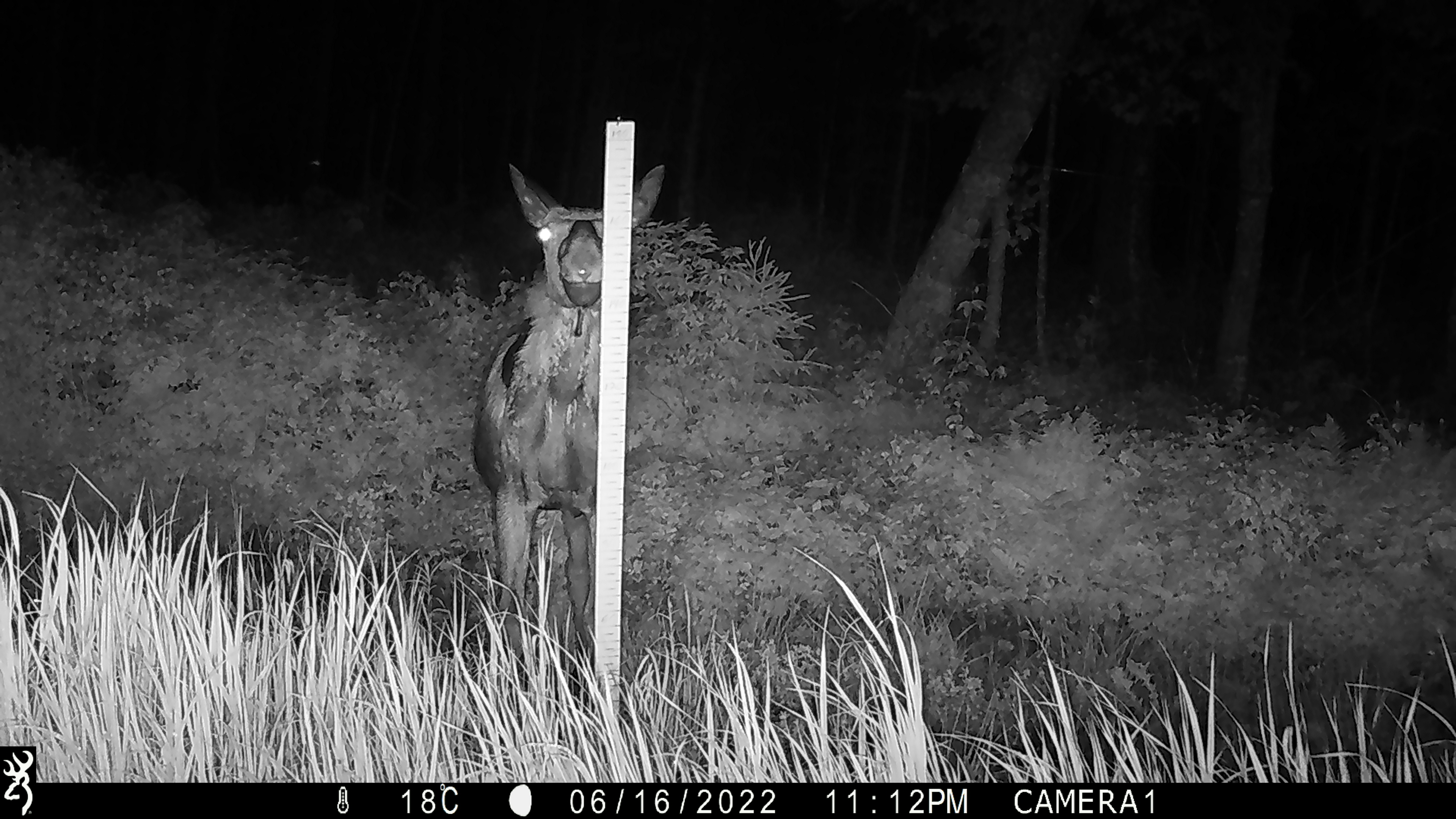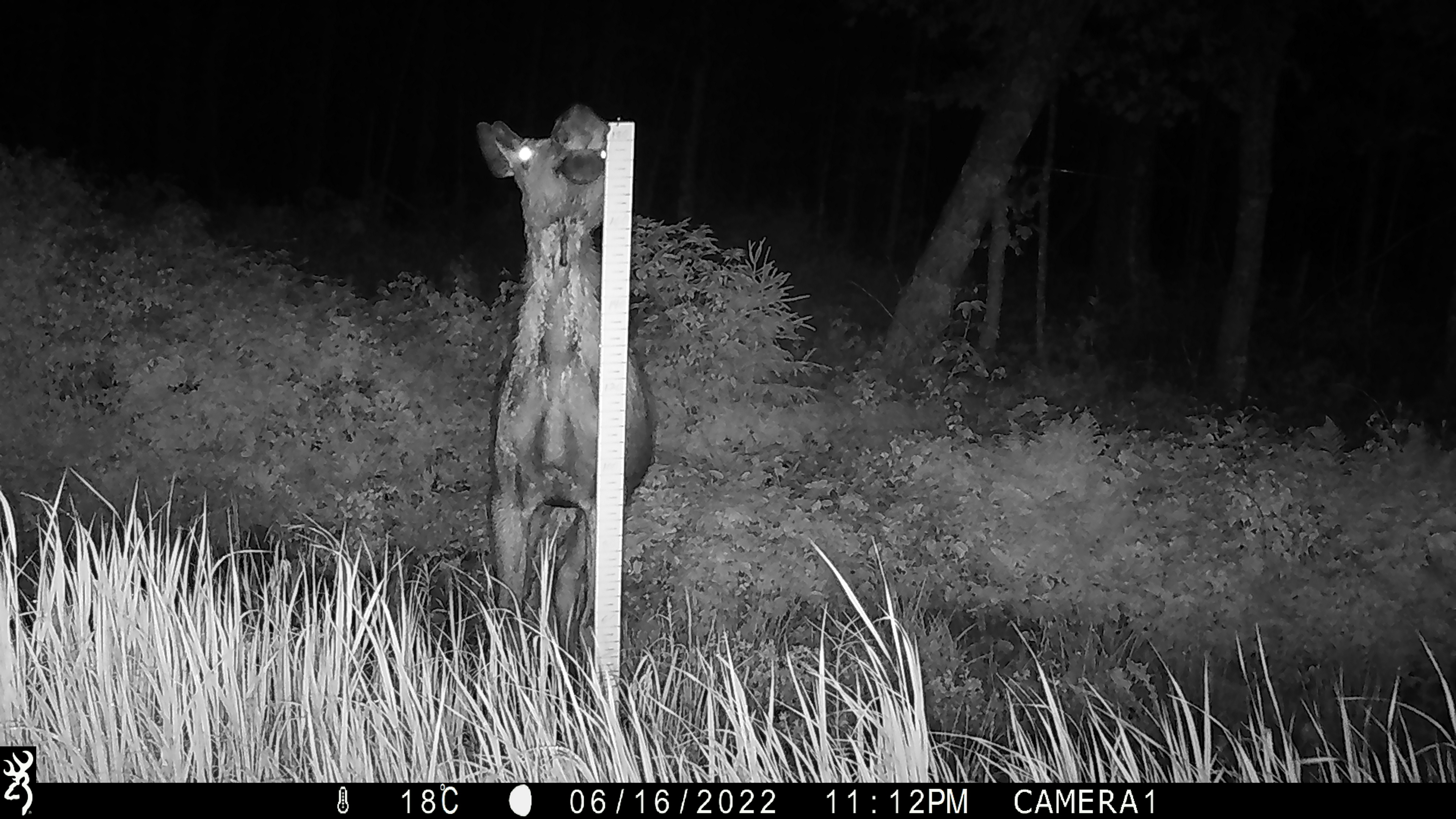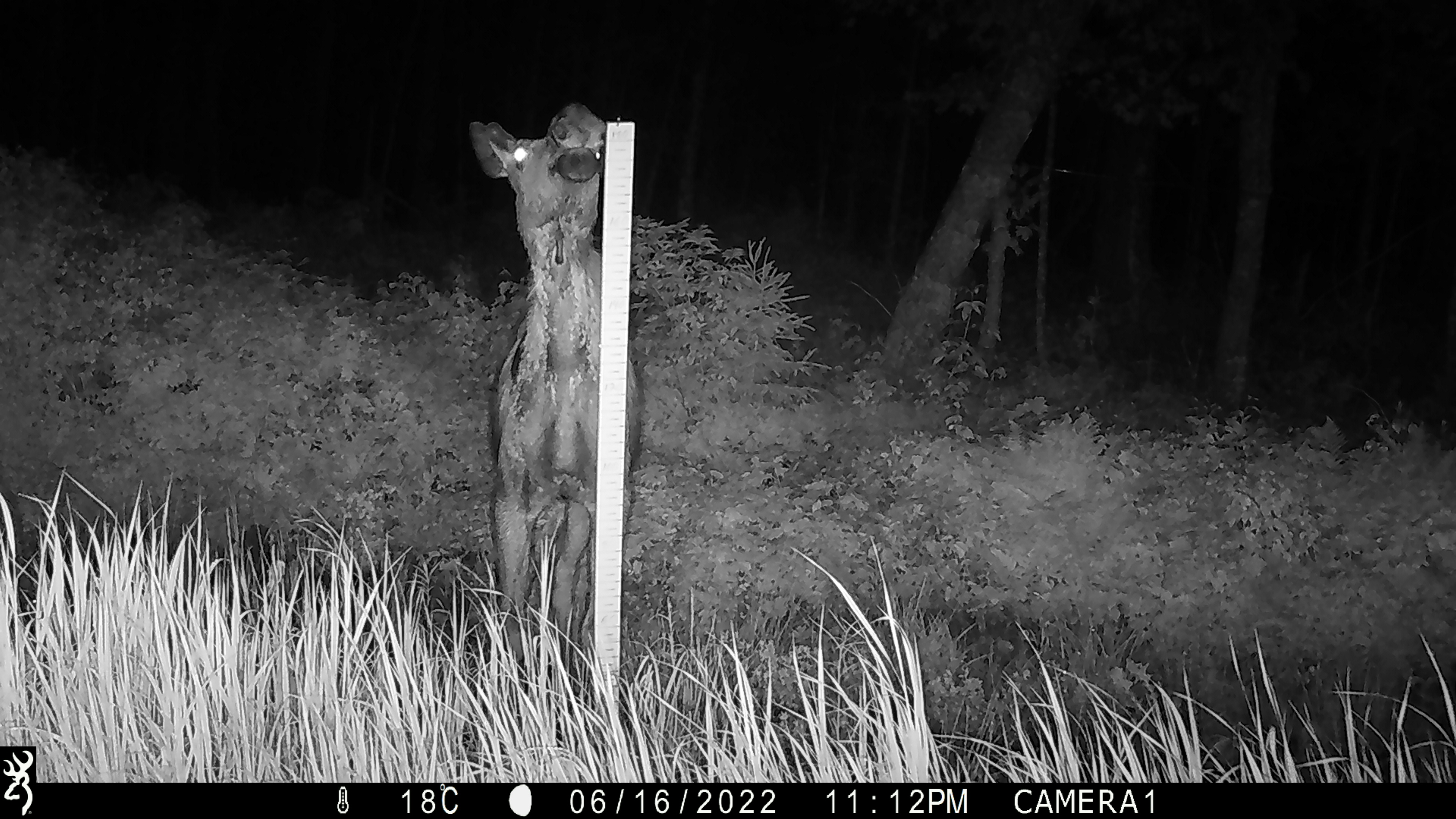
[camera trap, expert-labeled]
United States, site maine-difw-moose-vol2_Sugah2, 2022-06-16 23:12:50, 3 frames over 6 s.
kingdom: Animalia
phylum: Chordata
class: Mammalia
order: Artiodactyla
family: Cervidae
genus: Alces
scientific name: Alces alces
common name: moose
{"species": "moose (Alces alces)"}